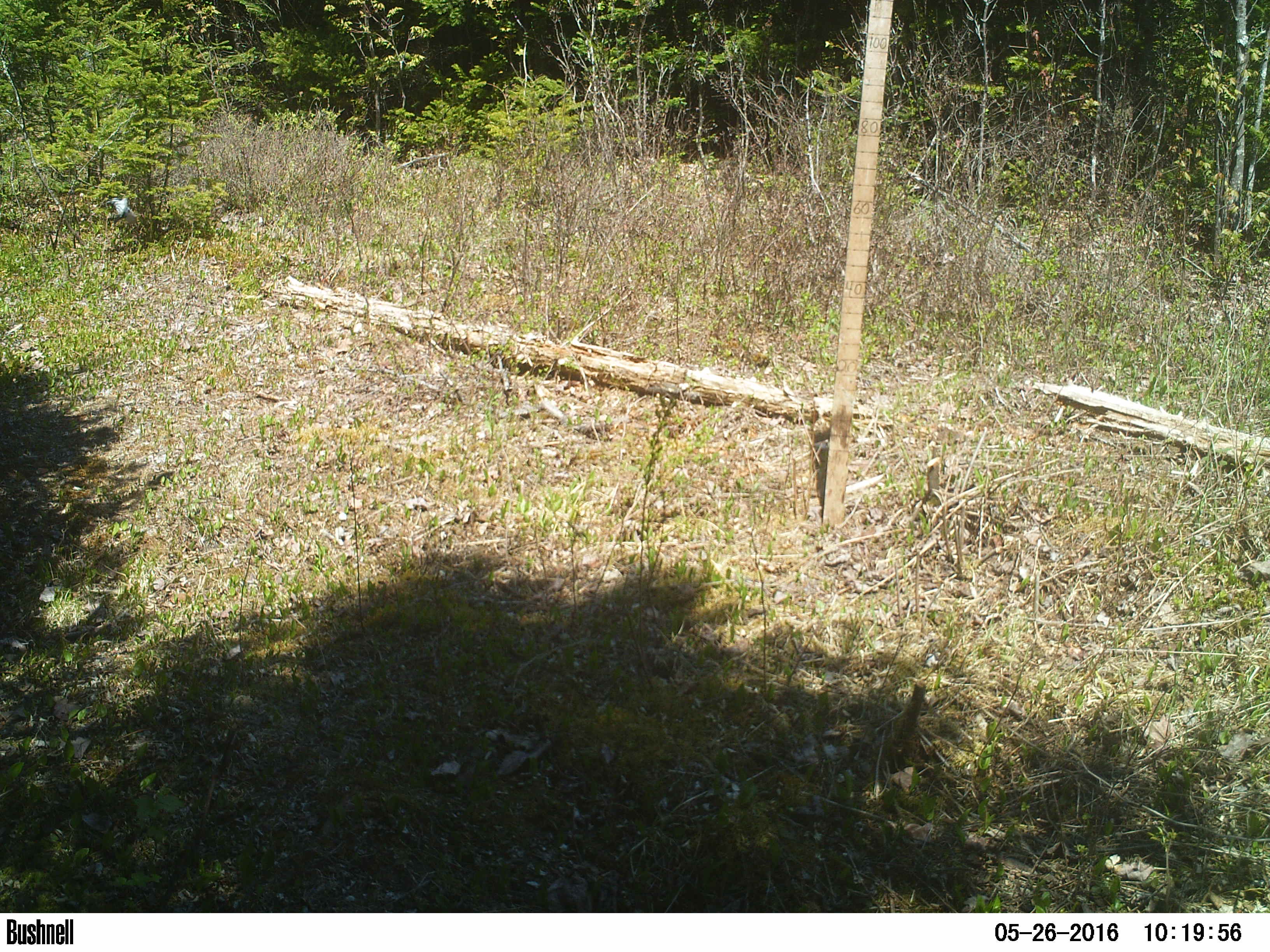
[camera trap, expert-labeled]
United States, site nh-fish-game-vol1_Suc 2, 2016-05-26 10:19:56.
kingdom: Animalia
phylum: Chordata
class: Aves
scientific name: Aves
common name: bird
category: bird sp.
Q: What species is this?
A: Bird sp. (bird) (Aves).